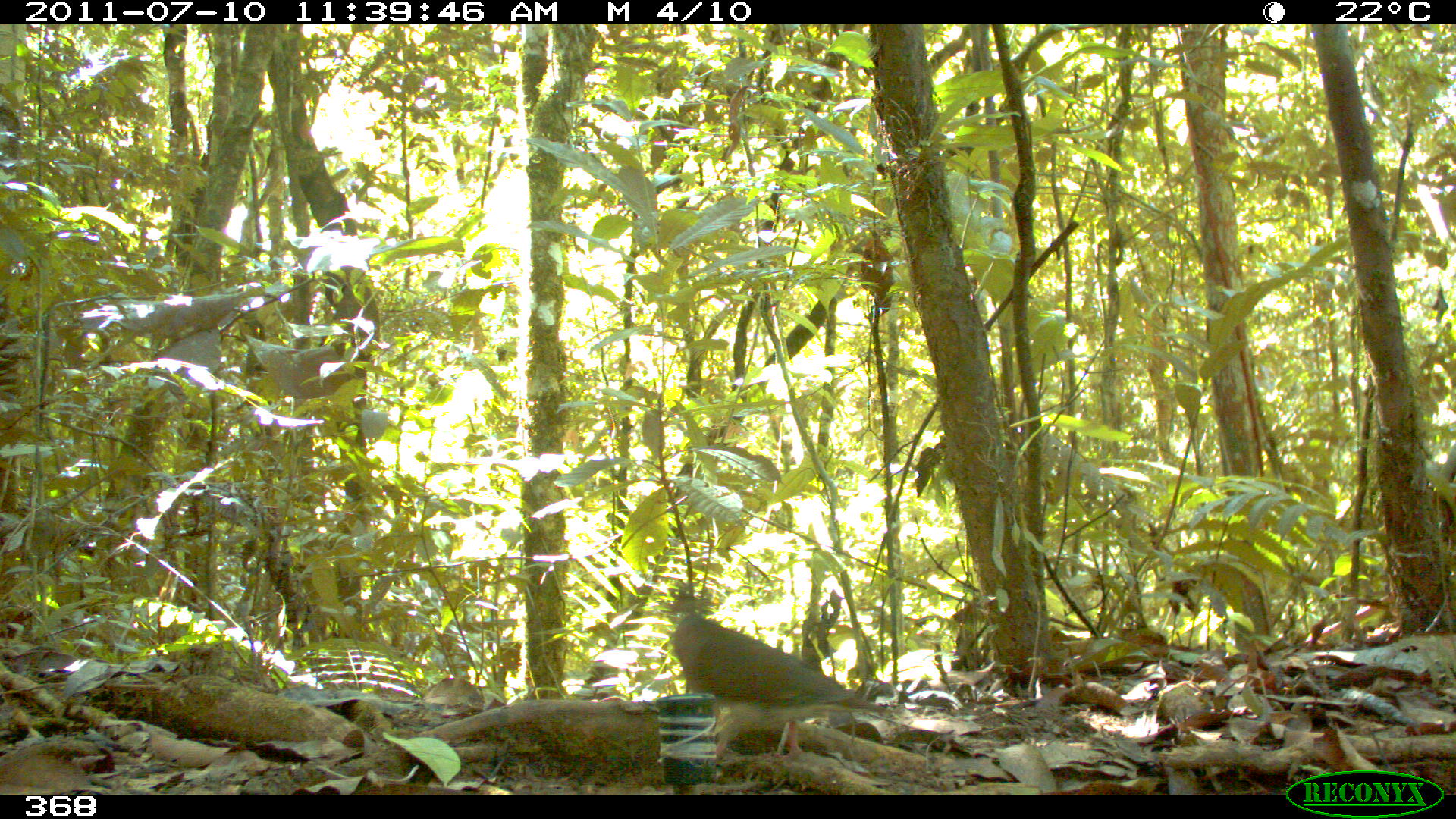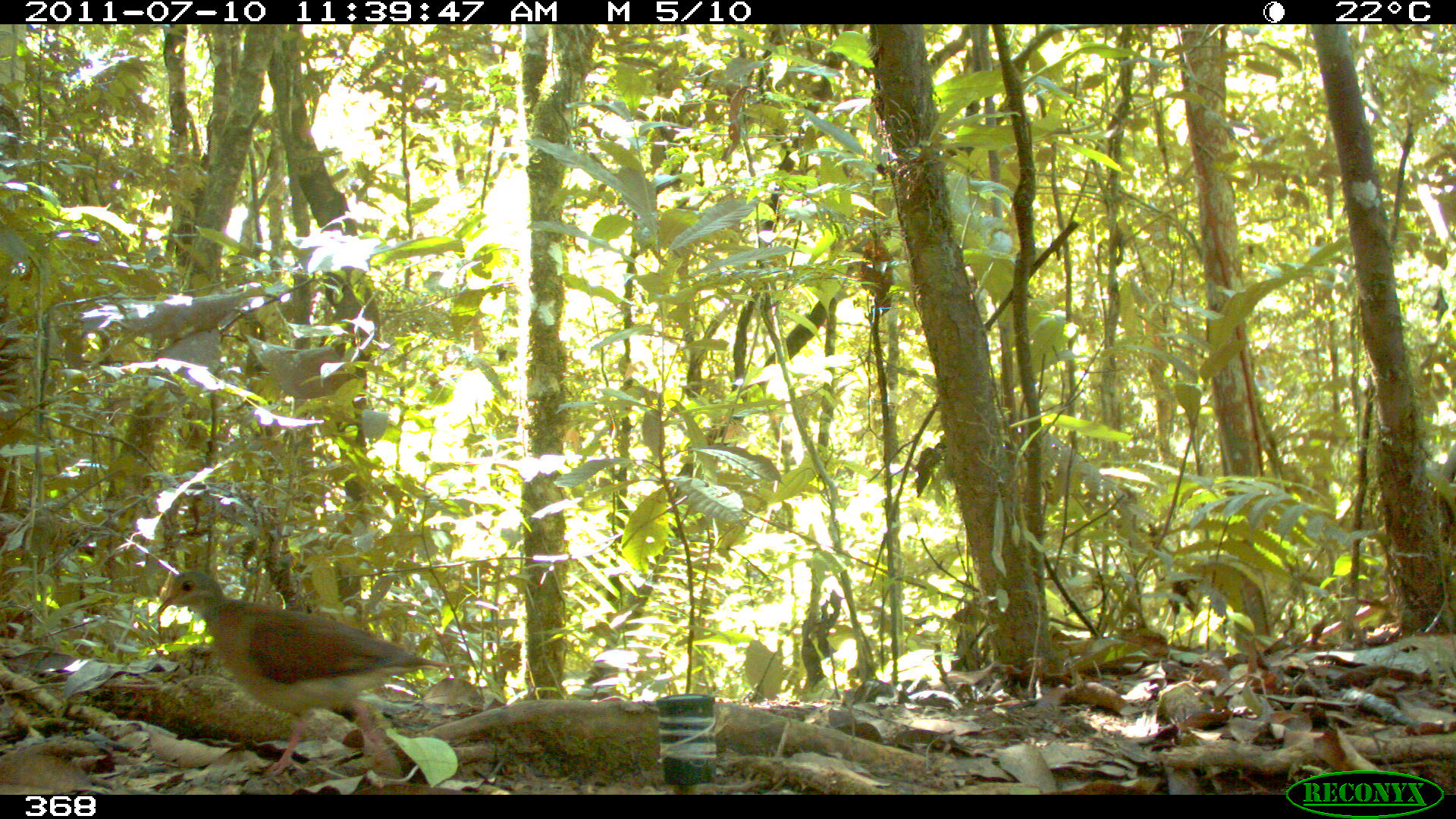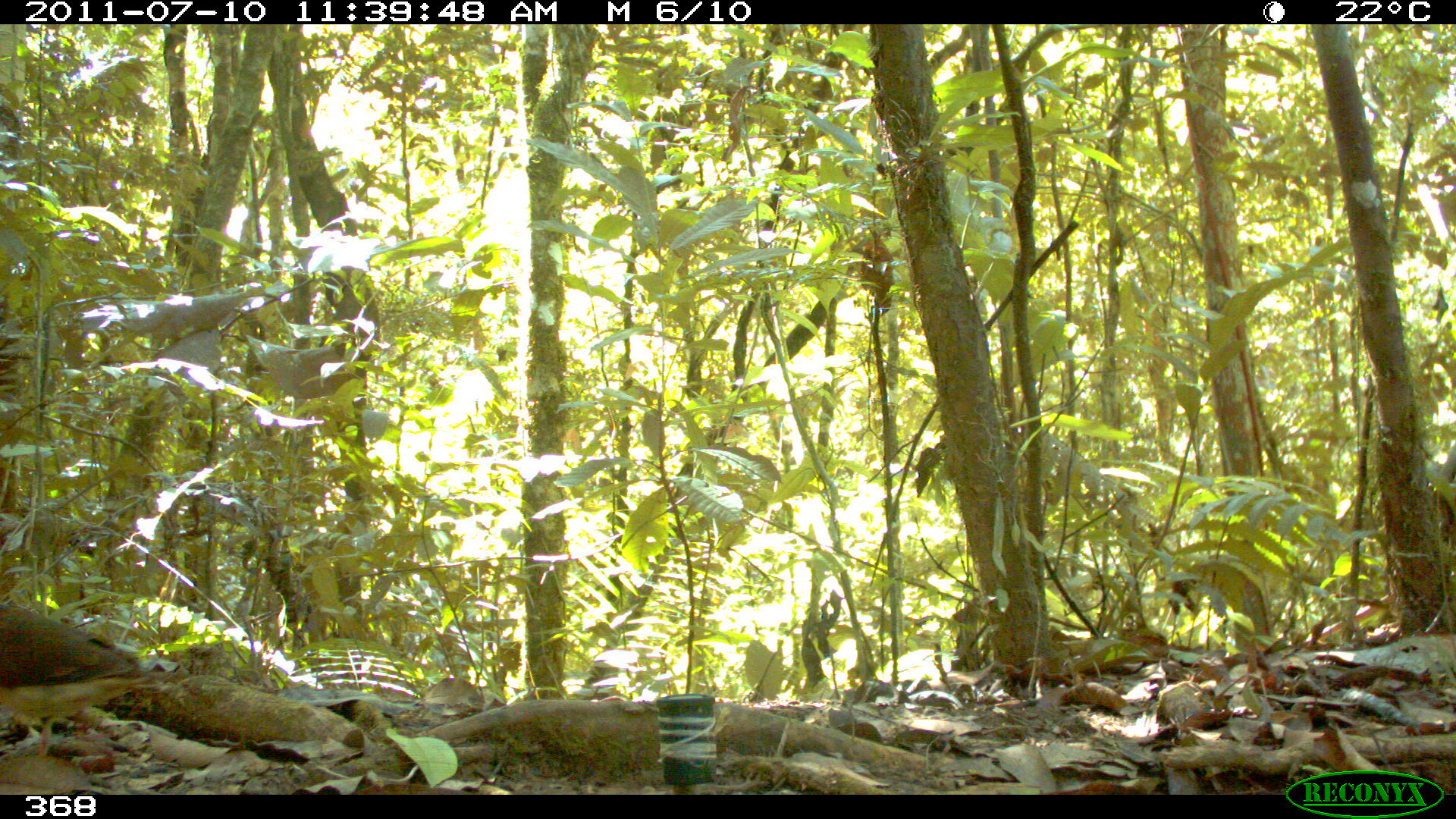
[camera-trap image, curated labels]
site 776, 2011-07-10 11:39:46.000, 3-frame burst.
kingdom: Animalia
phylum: Chordata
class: Aves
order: Columbiformes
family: Columbidae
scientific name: Columbidae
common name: dove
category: paloma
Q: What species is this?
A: Paloma (dove) (Columbidae).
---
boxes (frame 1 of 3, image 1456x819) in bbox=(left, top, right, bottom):
paloma: bbox=(669, 611, 886, 770)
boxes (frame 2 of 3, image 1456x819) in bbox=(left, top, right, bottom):
paloma: bbox=(154, 569, 456, 776)